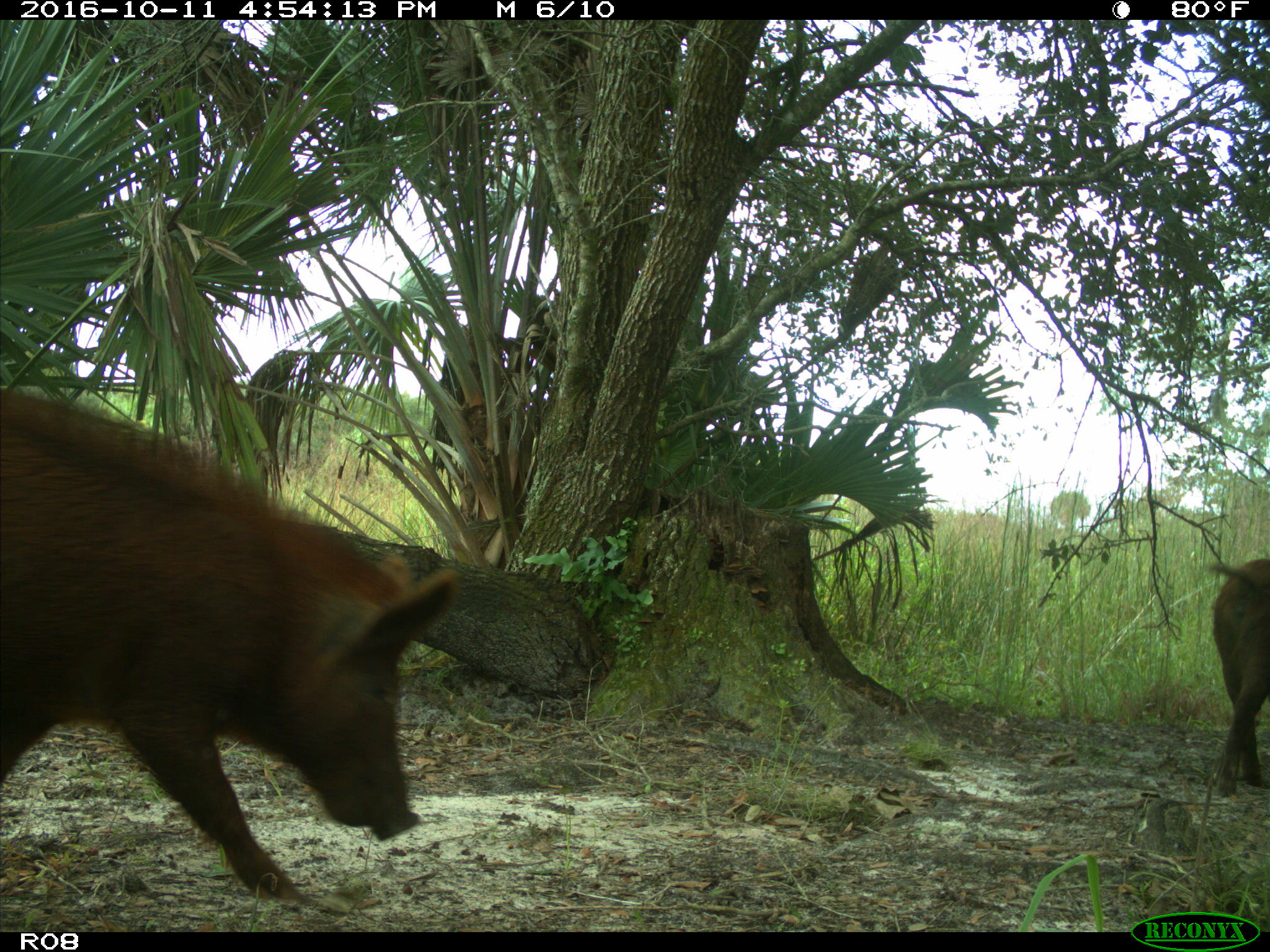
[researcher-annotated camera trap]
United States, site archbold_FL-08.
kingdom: Animalia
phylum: Chordata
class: Mammalia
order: Artiodactyla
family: Suidae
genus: Sus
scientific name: Sus scrofa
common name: wild boar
Sus scrofa (wild boar).